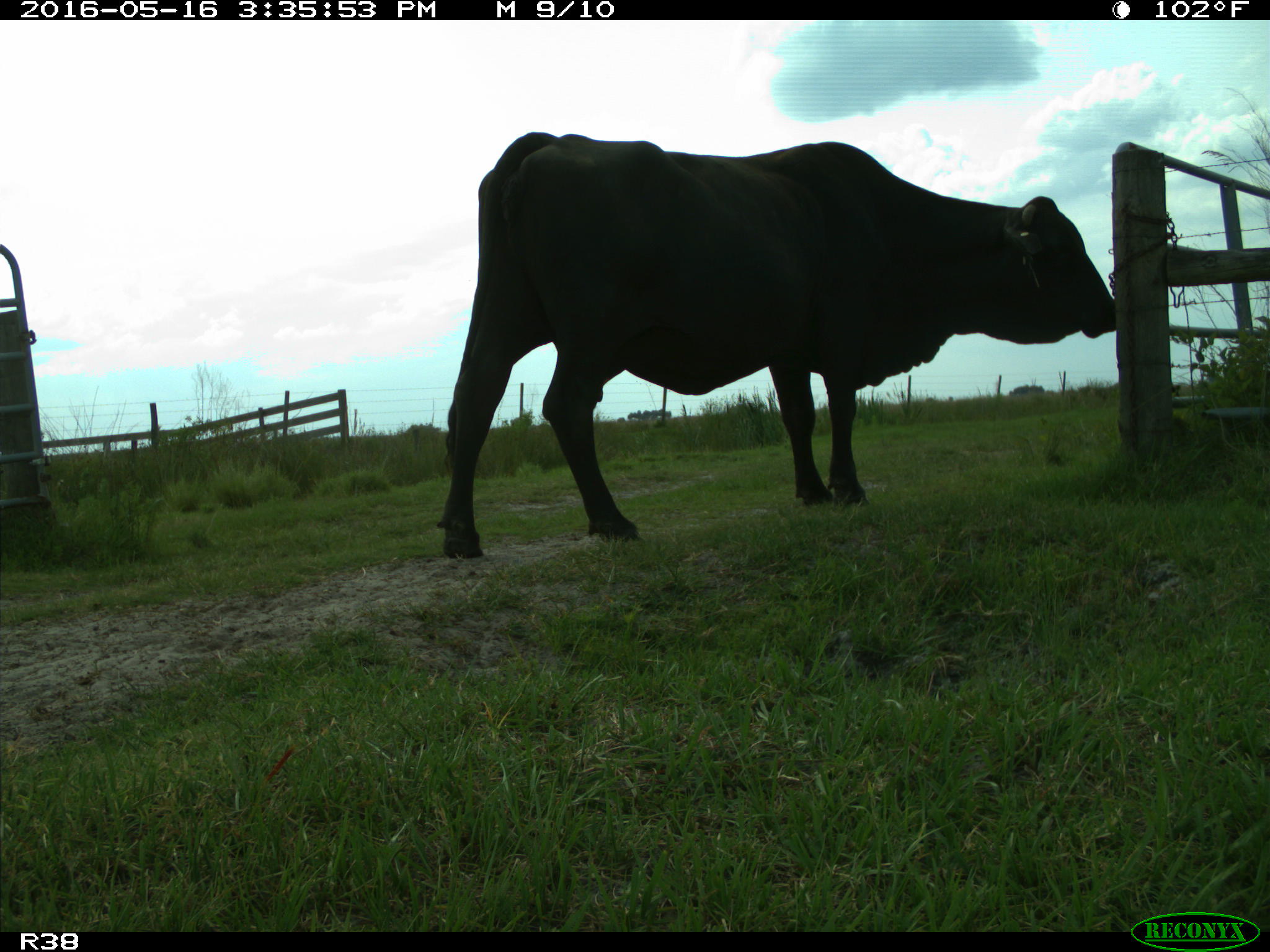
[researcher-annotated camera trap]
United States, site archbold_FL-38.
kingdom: Animalia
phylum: Chordata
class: Mammalia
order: Artiodactyla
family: Bovidae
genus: Bos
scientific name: Bos taurus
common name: domestic cow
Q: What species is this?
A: Bos taurus (domestic cow).